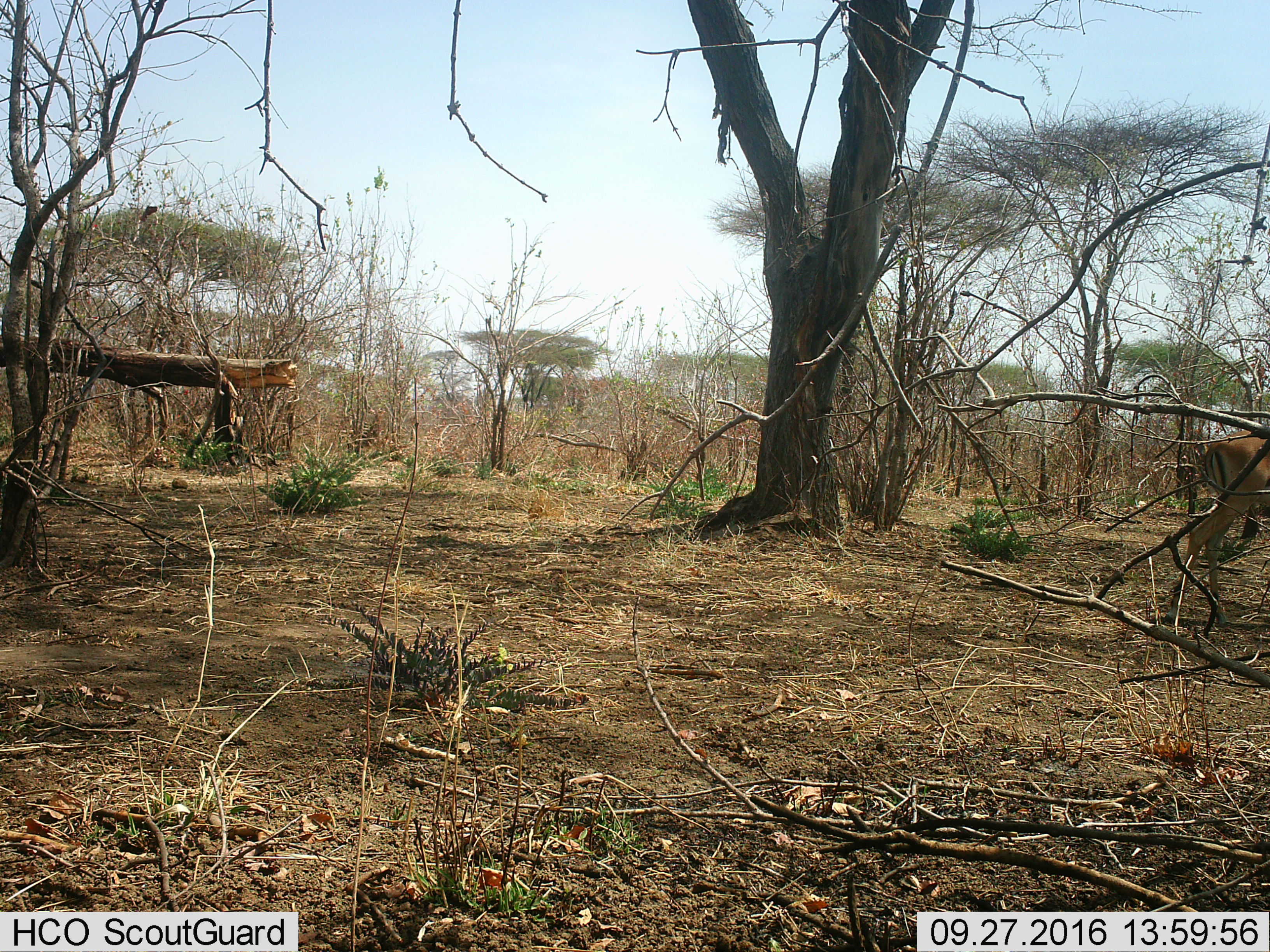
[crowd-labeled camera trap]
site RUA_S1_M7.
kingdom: Animalia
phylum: Chordata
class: Mammalia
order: Artiodactyla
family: Bovidae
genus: Aepyceros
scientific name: Aepyceros melampus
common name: impala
Impala (Aepyceros melampus), count 1. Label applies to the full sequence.